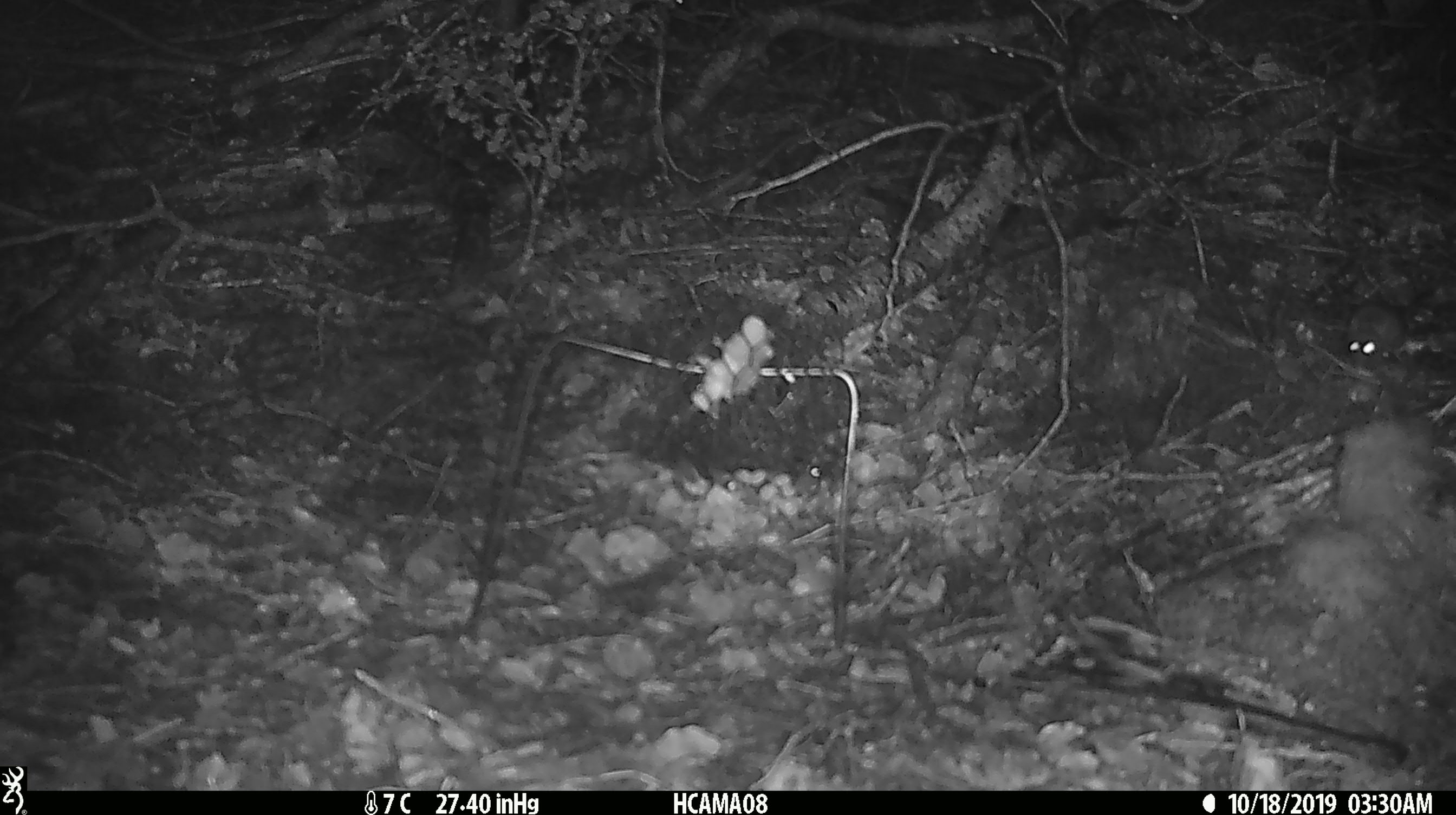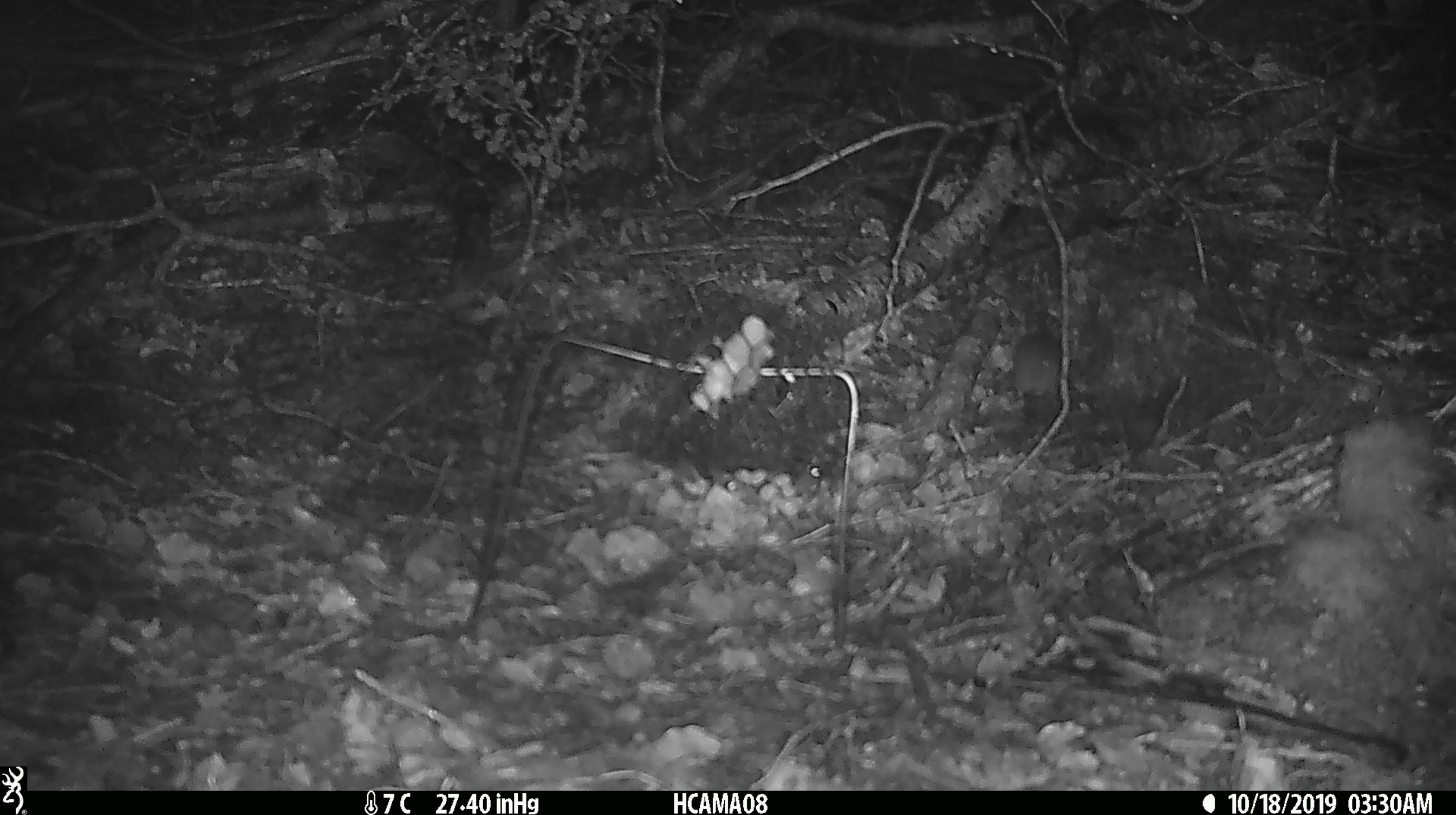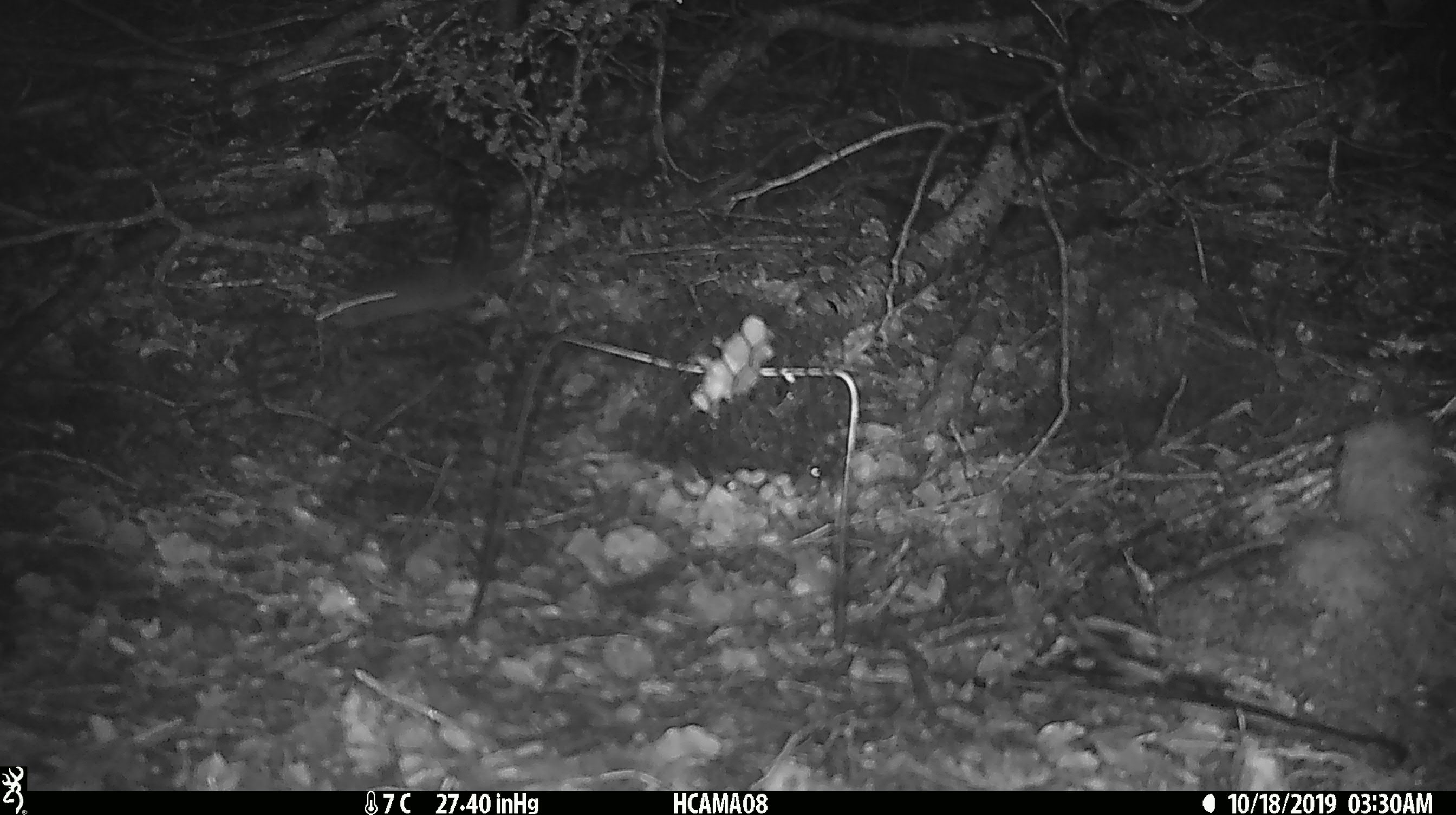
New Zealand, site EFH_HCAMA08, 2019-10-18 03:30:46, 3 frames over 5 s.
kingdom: Animalia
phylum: Chordata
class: Mammalia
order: Rodentia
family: Muridae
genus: Mus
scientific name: Mus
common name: mouse